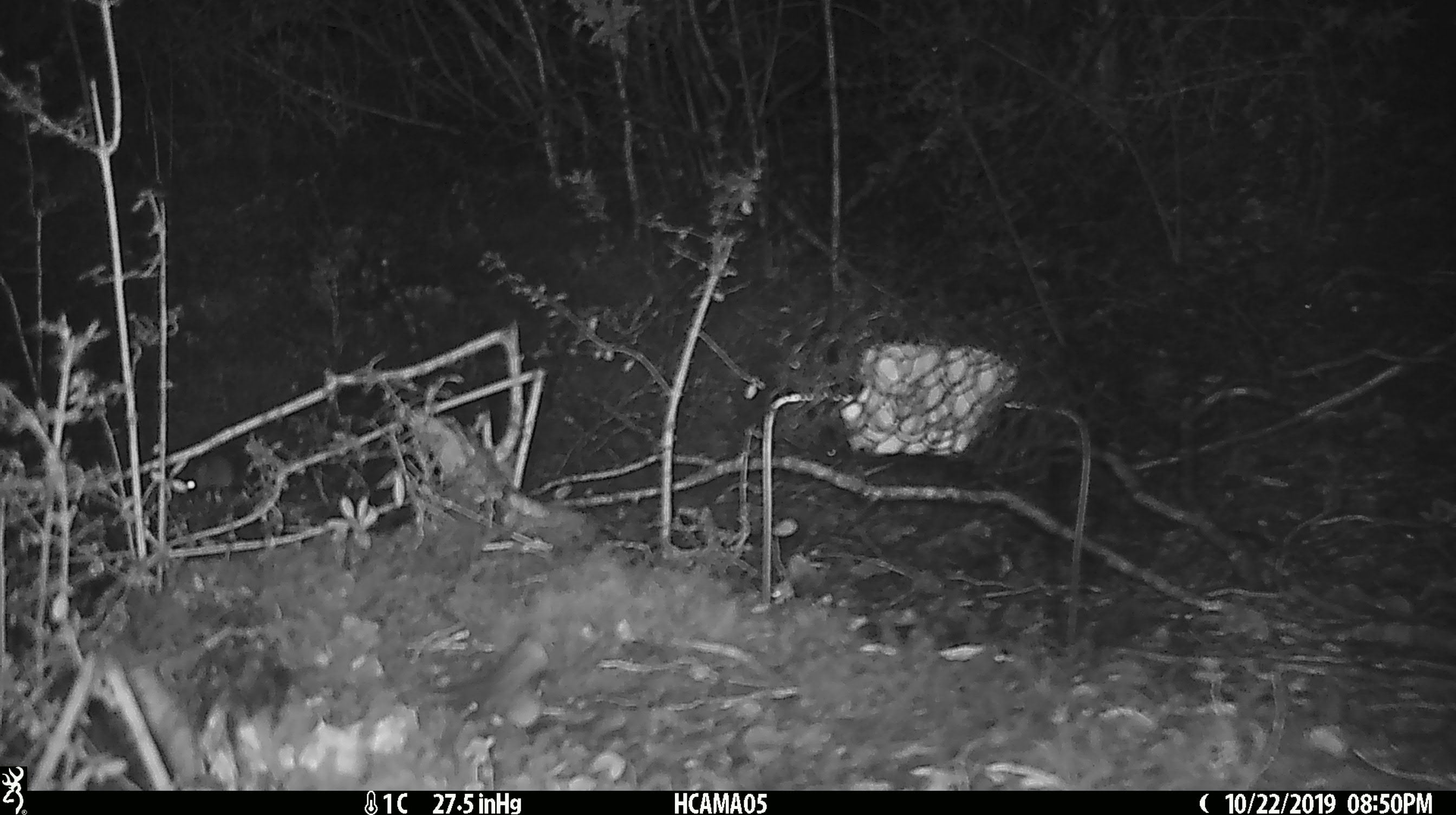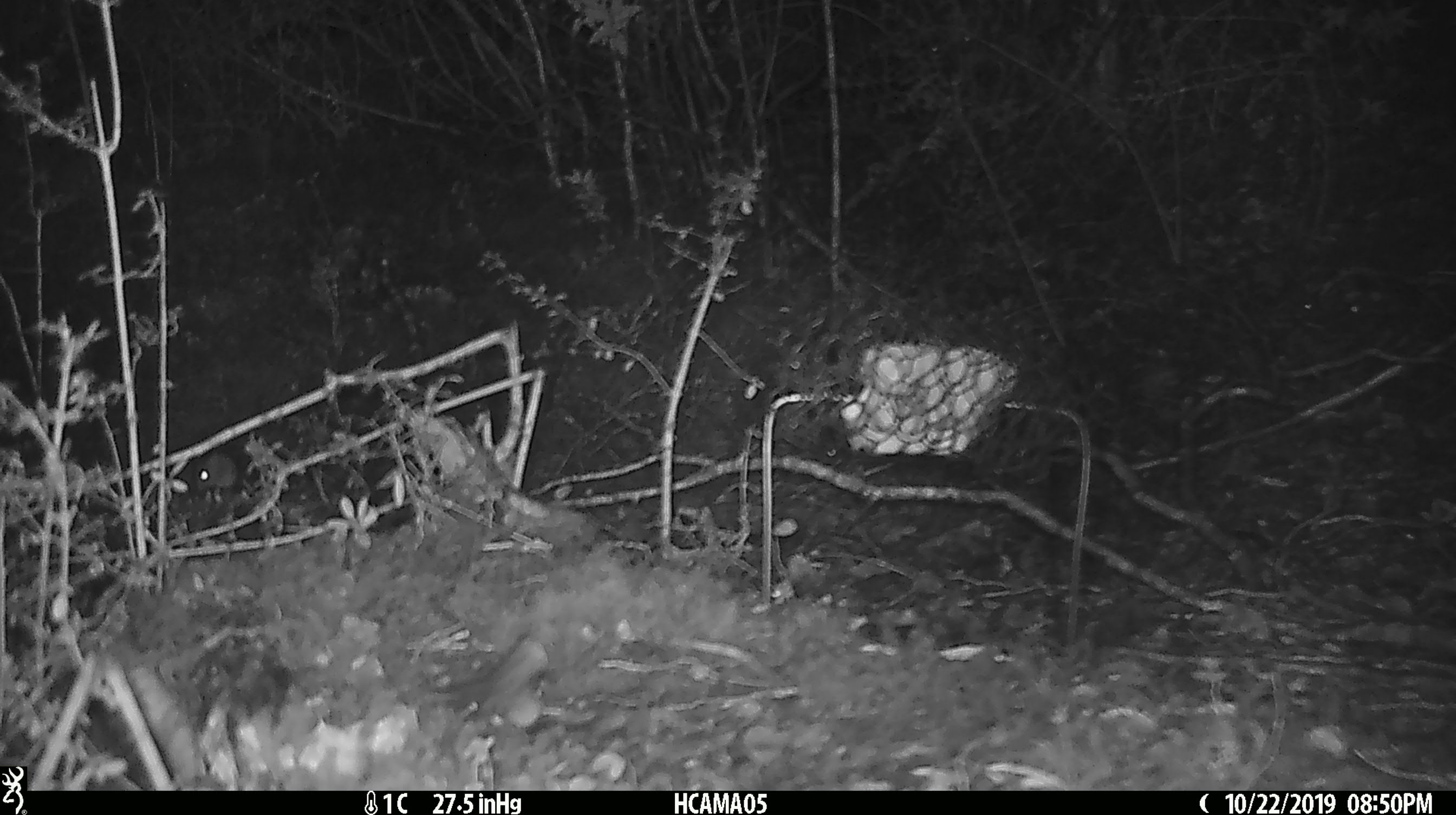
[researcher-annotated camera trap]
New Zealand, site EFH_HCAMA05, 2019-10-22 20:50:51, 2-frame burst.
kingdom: Animalia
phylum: Chordata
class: Mammalia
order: Rodentia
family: Muridae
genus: Mus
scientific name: Mus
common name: mouse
Mouse (Mus).